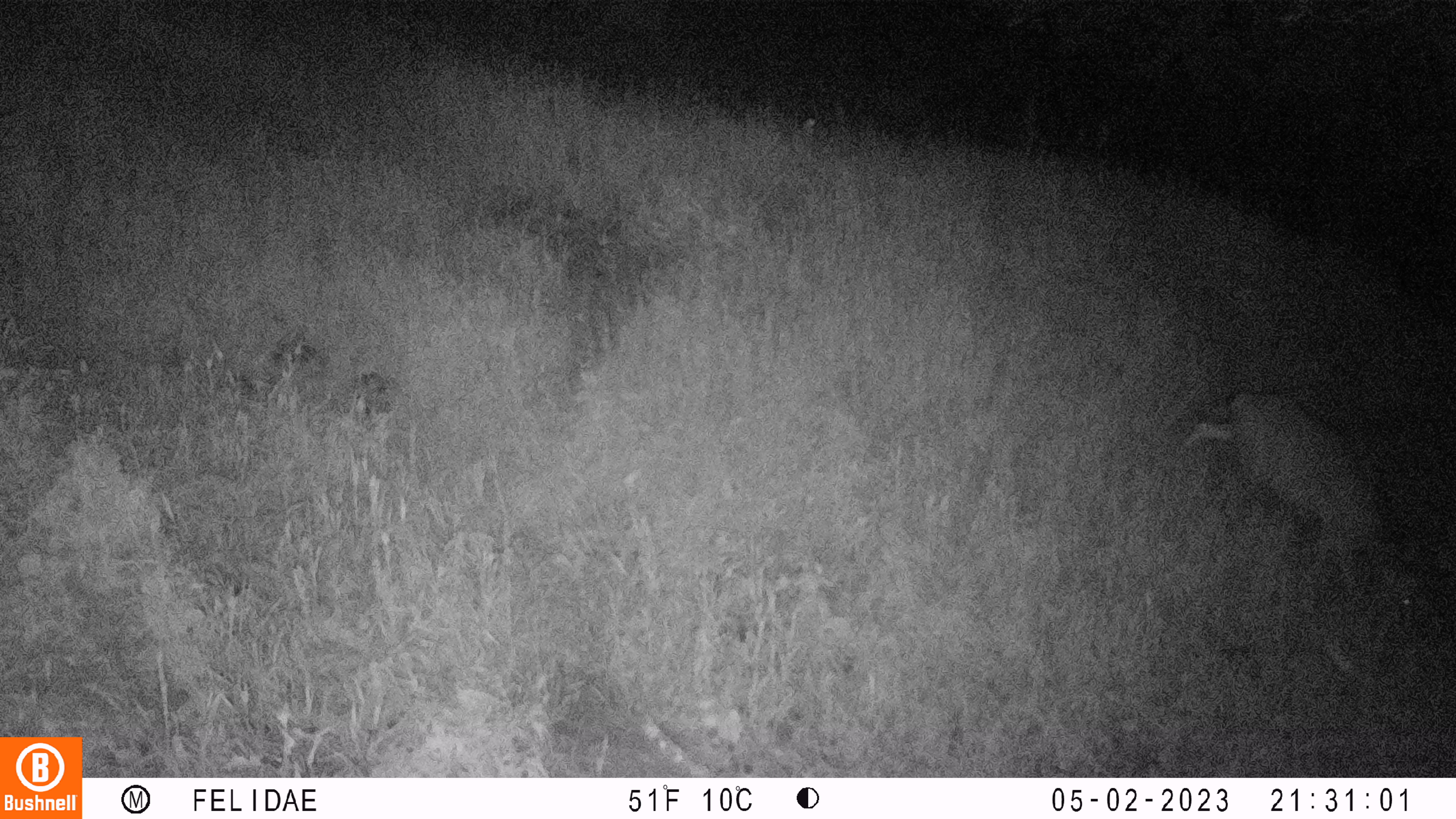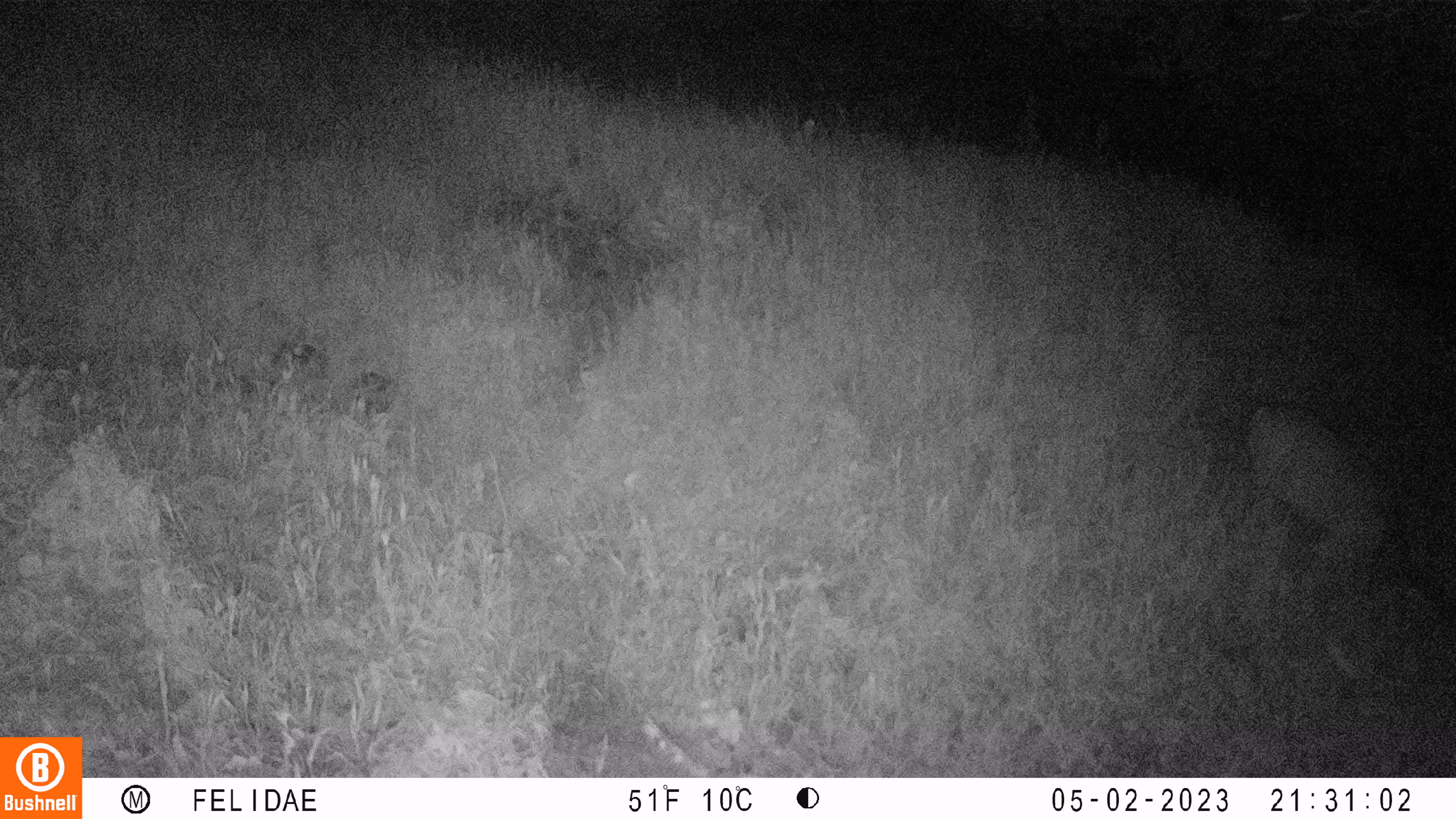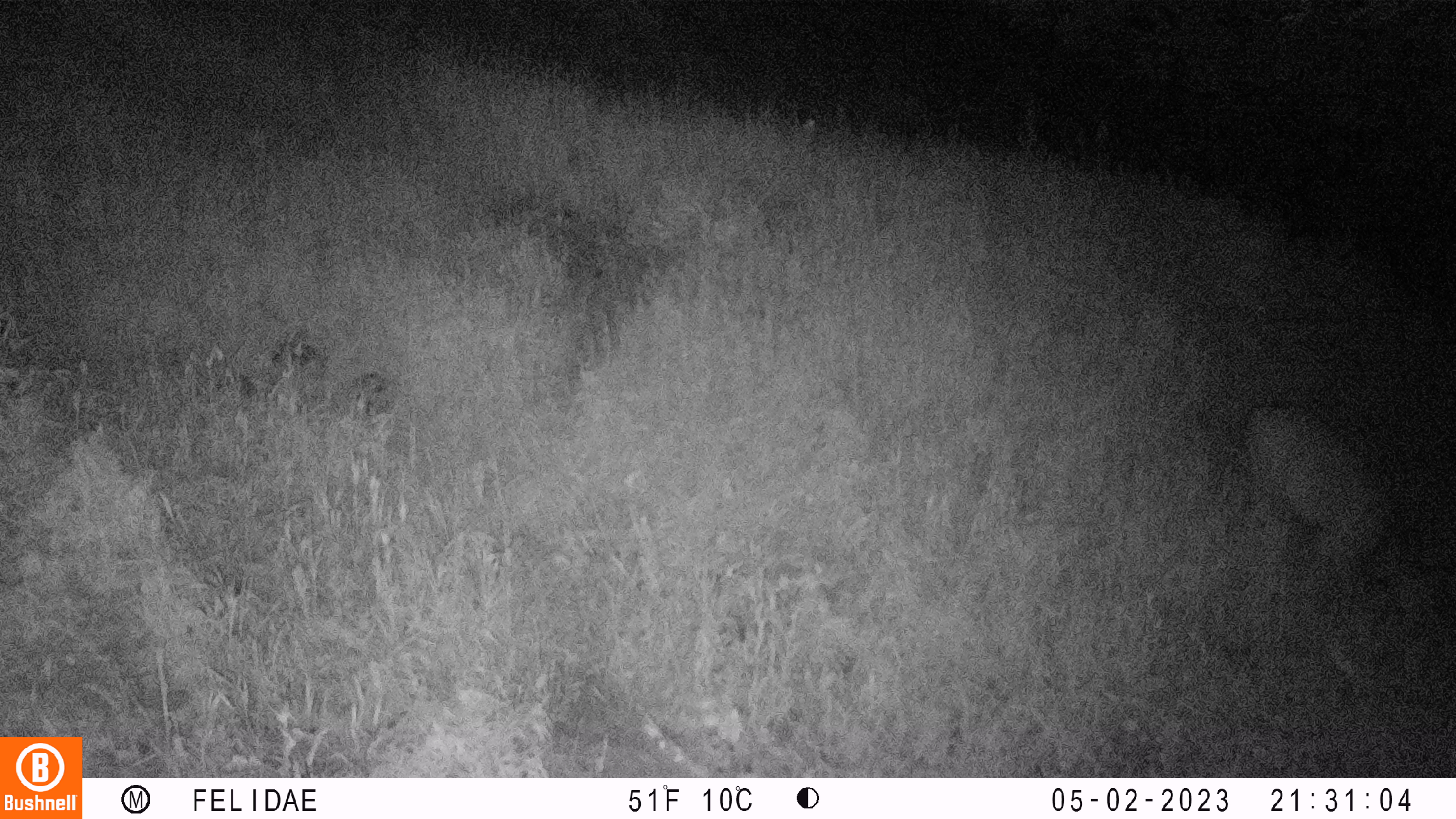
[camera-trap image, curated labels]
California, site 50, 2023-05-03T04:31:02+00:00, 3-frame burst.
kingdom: Animalia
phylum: Chordata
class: Mammalia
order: Artiodactyla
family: Cervidae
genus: Odocoileus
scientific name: Odocoileus hemionus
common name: mule deer